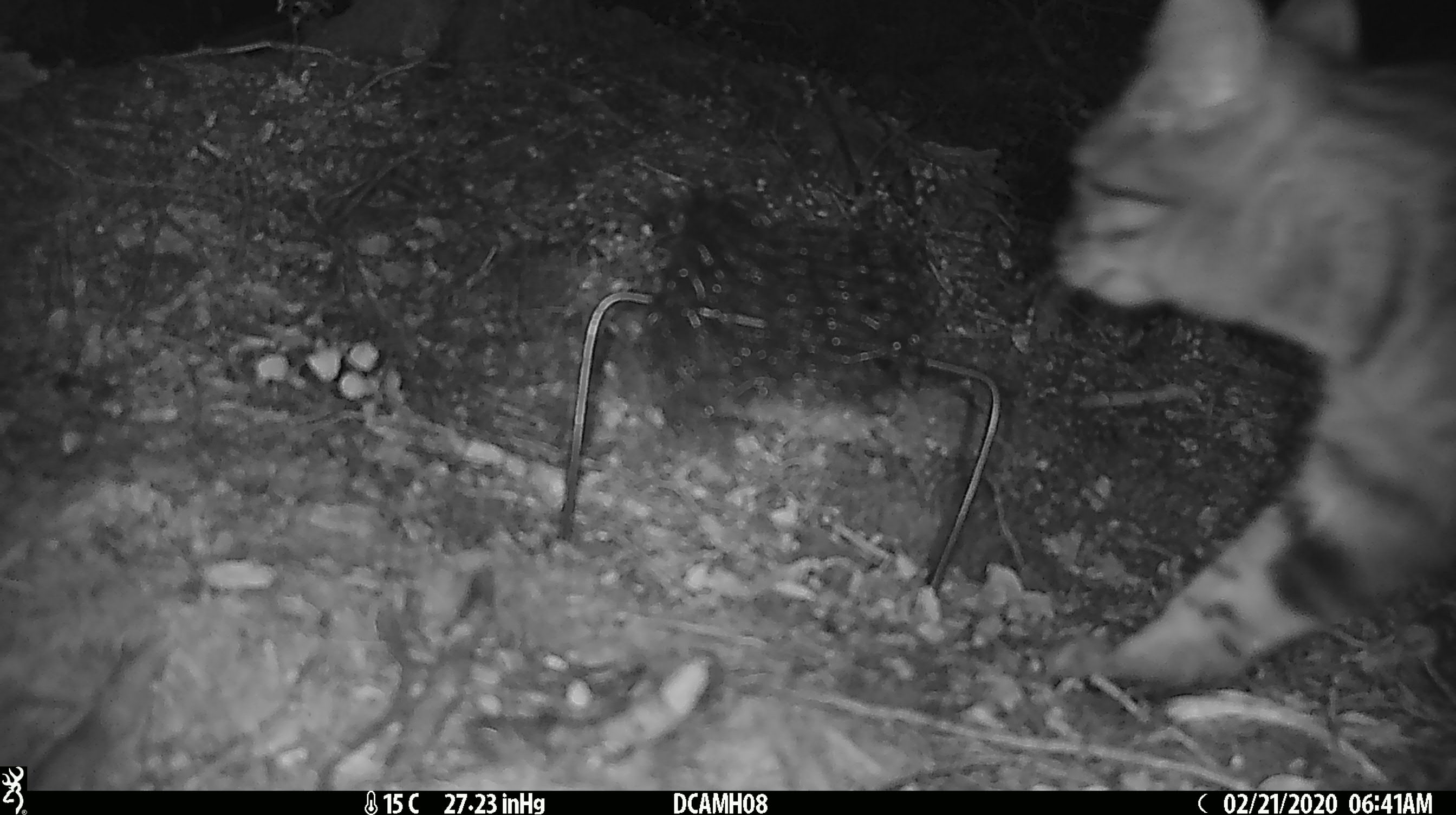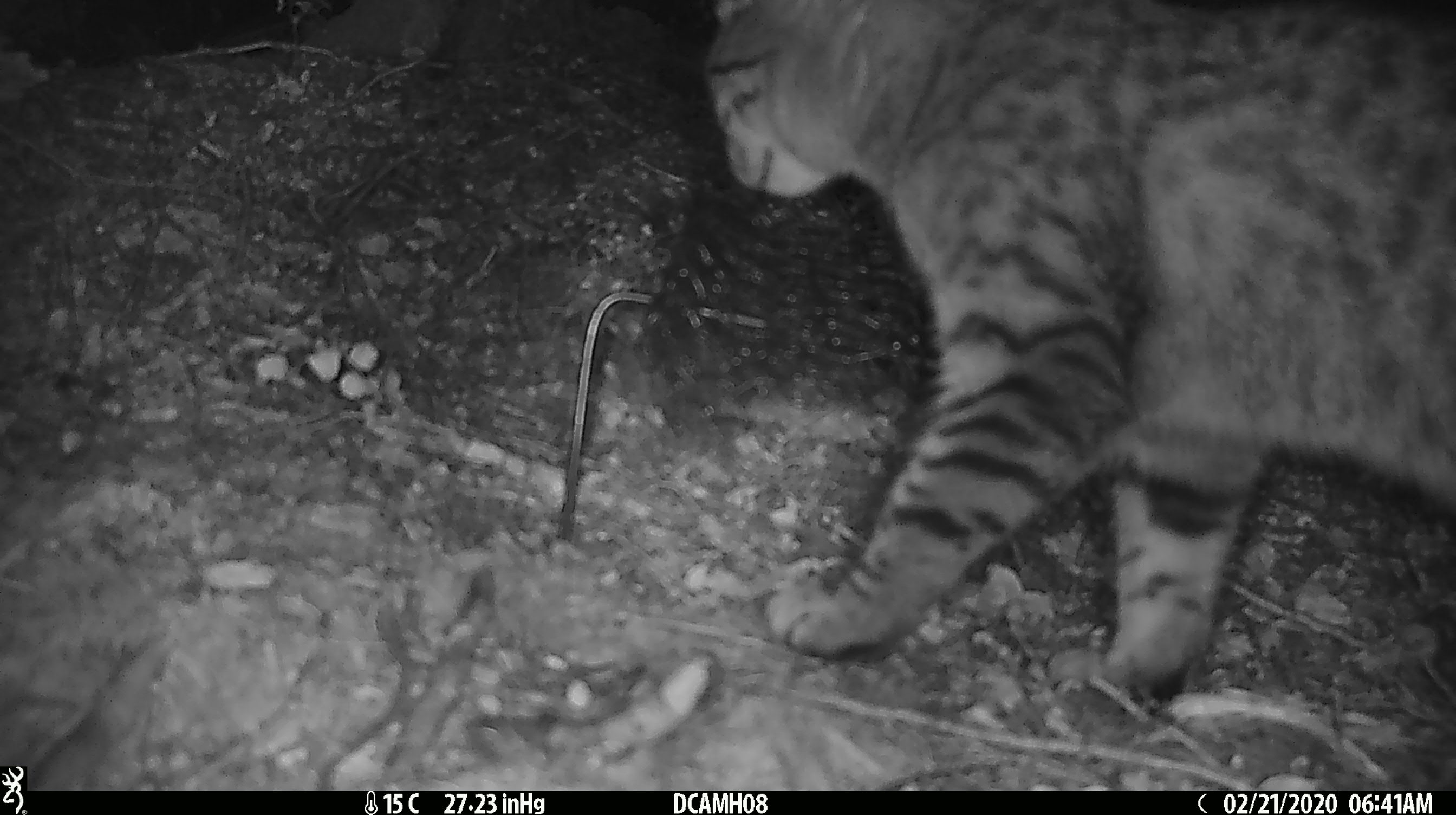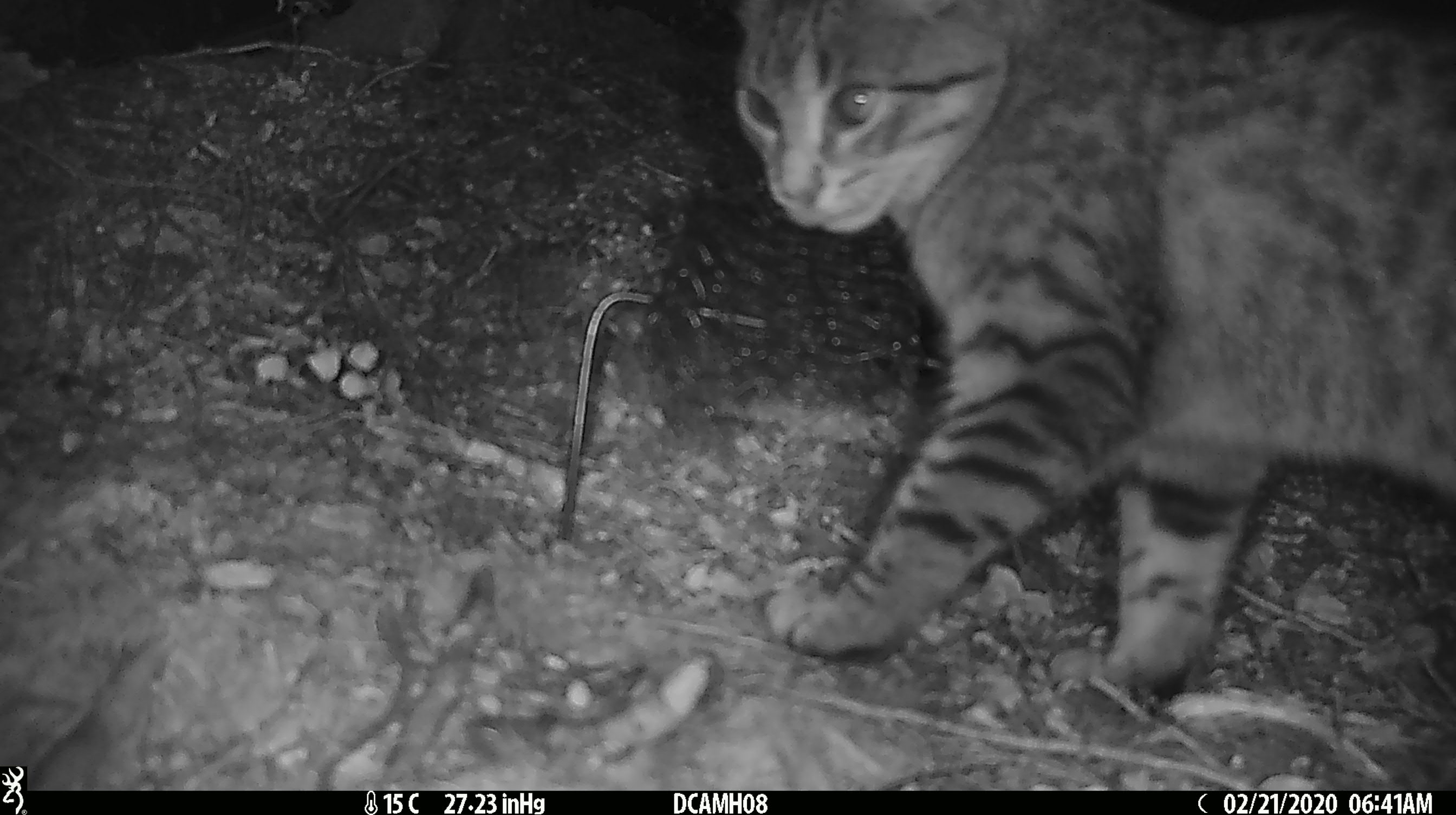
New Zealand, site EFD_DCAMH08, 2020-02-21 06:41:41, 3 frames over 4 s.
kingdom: Animalia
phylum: Chordata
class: Mammalia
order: Carnivora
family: Felidae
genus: Felis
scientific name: Felis catus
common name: domestic cat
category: cat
Cat (domestic cat) (Felis catus).